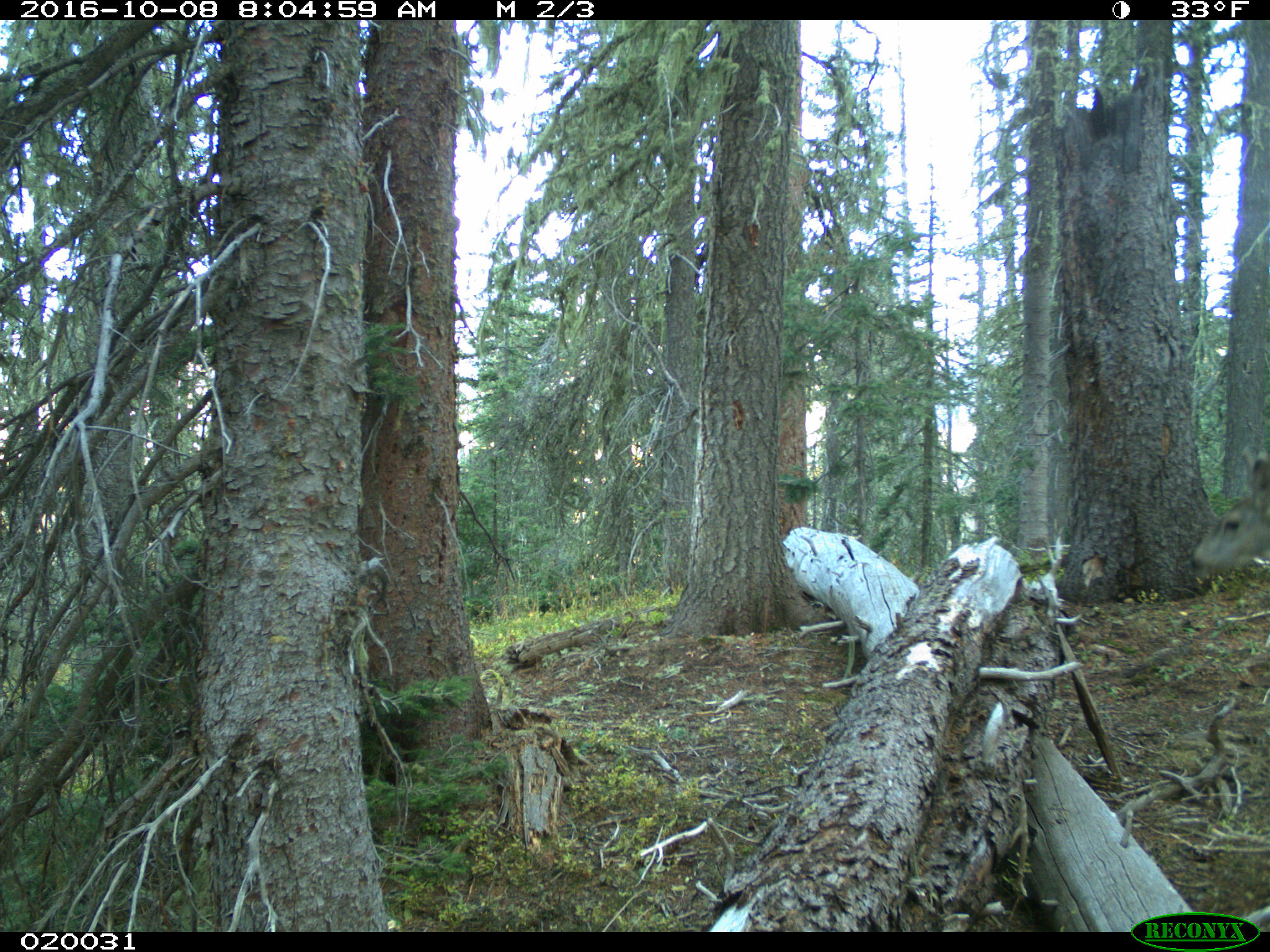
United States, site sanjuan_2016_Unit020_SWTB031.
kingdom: Animalia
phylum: Chordata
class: Mammalia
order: Artiodactyla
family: Cervidae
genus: Odocoileus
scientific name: Odocoileus hemionus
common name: mule deer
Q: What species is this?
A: Odocoileus hemionus (mule deer).